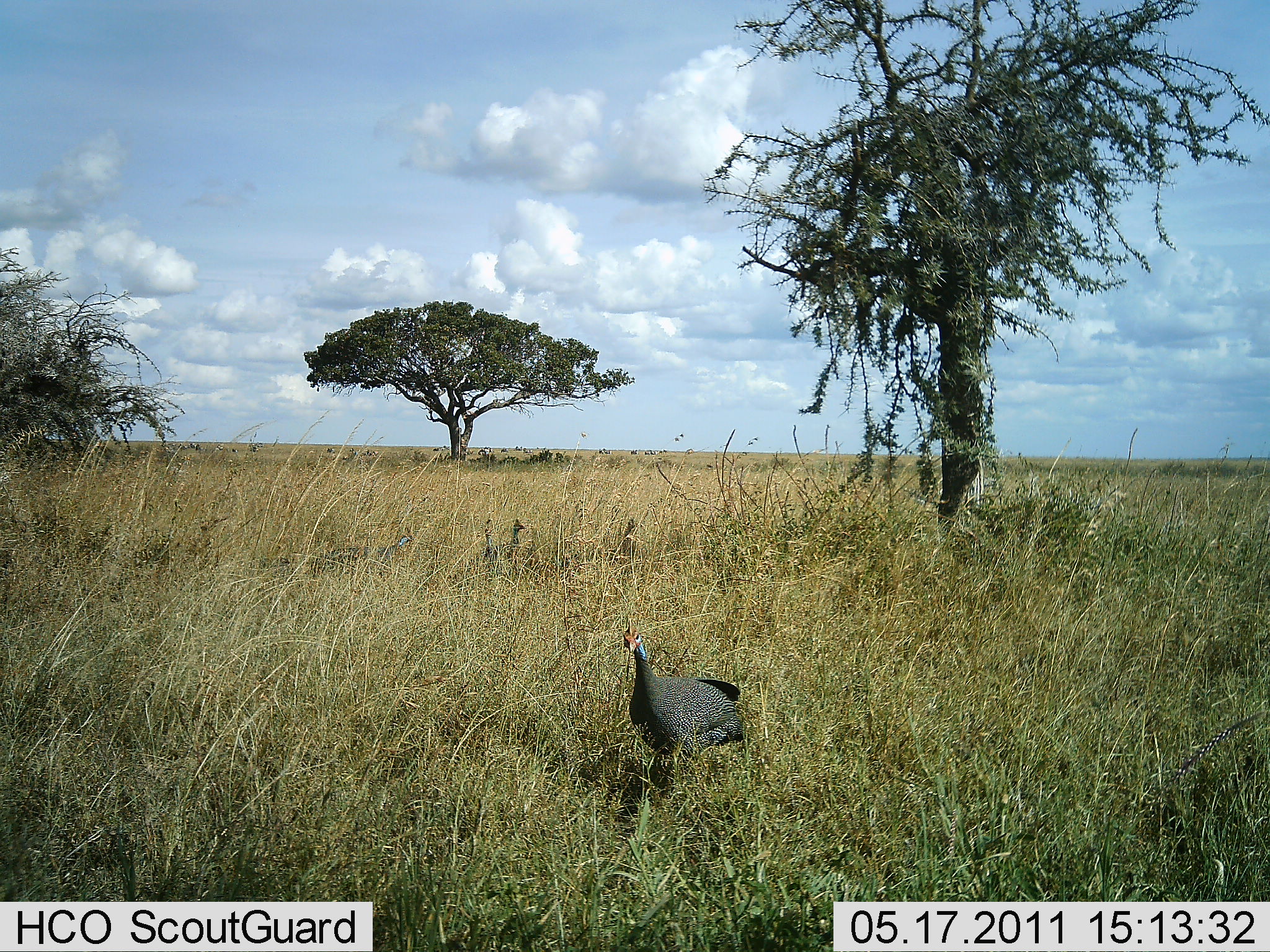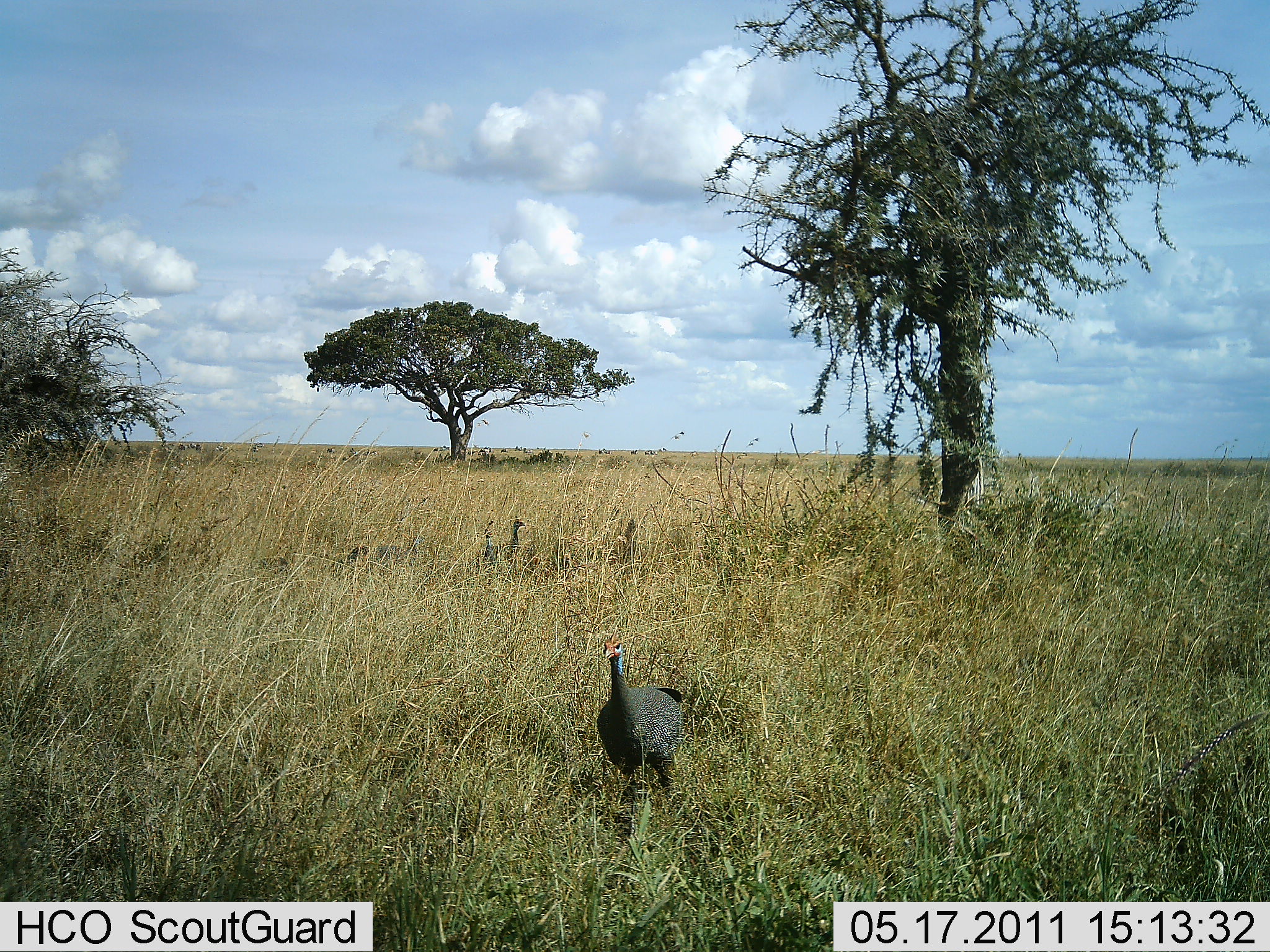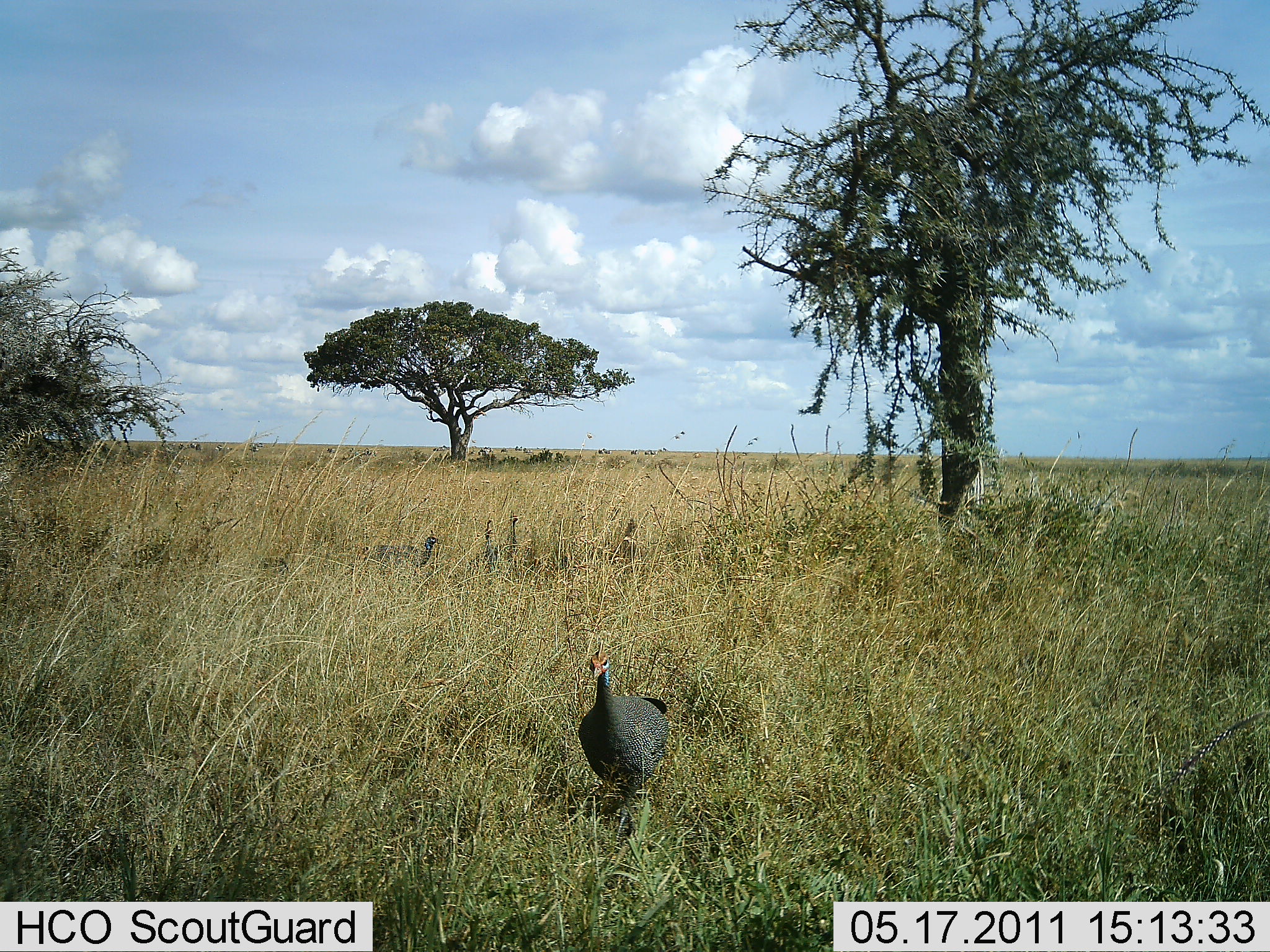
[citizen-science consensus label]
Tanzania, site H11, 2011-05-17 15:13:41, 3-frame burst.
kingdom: Animalia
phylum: Chordata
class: Aves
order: Galliformes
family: Numididae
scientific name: Numididae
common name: guinea fowl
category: guineafowl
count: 3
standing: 42%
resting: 0%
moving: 83%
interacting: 0%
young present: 0%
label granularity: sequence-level